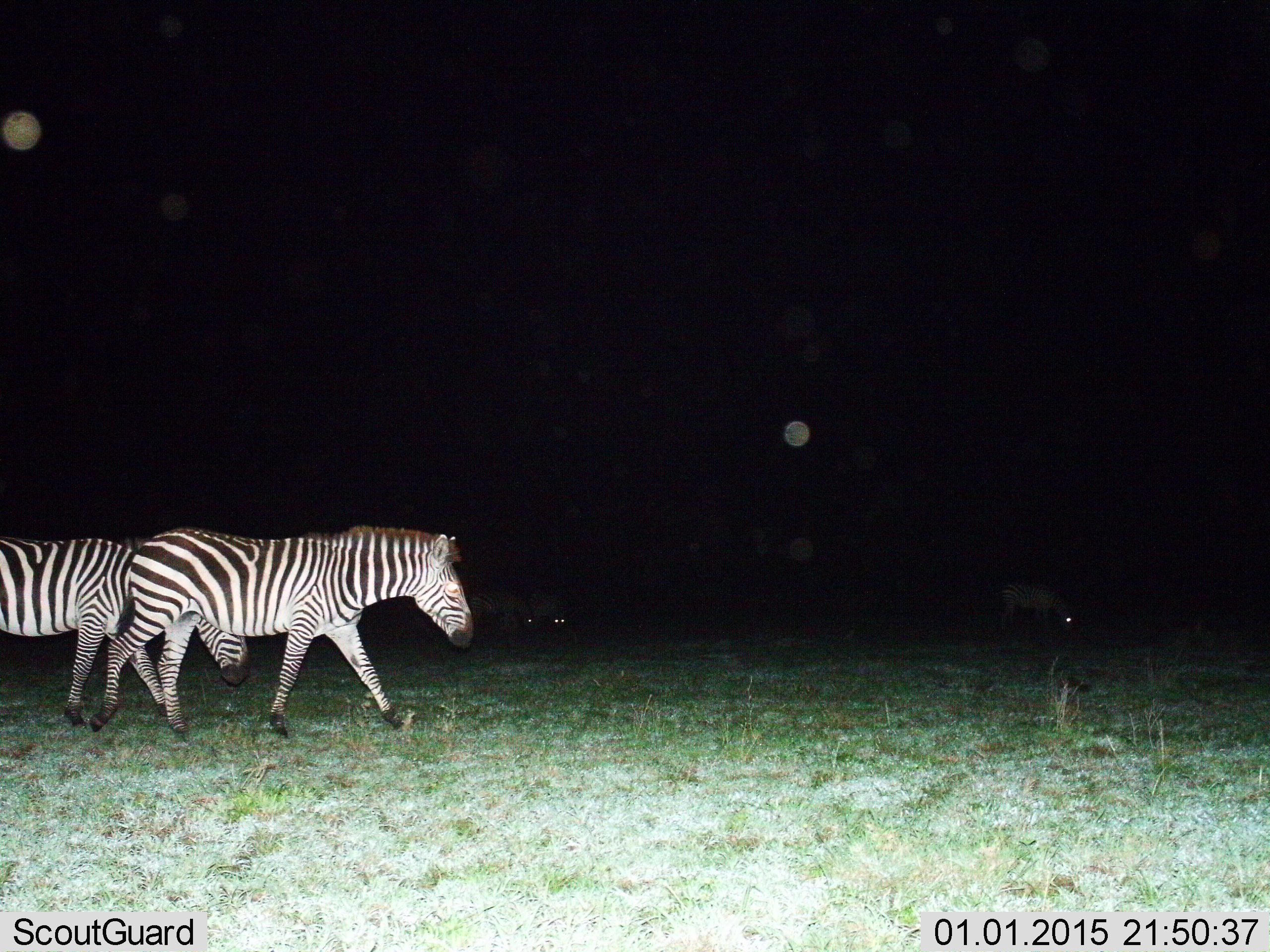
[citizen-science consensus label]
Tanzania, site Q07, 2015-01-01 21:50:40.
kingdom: Animalia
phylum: Chordata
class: Mammalia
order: Perissodactyla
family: Equidae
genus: Equus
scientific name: Equus quagga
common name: plains zebra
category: zebra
Zebra (plains zebra) (Equus quagga), count 5. Behavior (volunteer vote fractions): standing 30%, resting 0%, moving 100%, interacting 0%. Young present (vote fraction): 0%. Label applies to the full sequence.